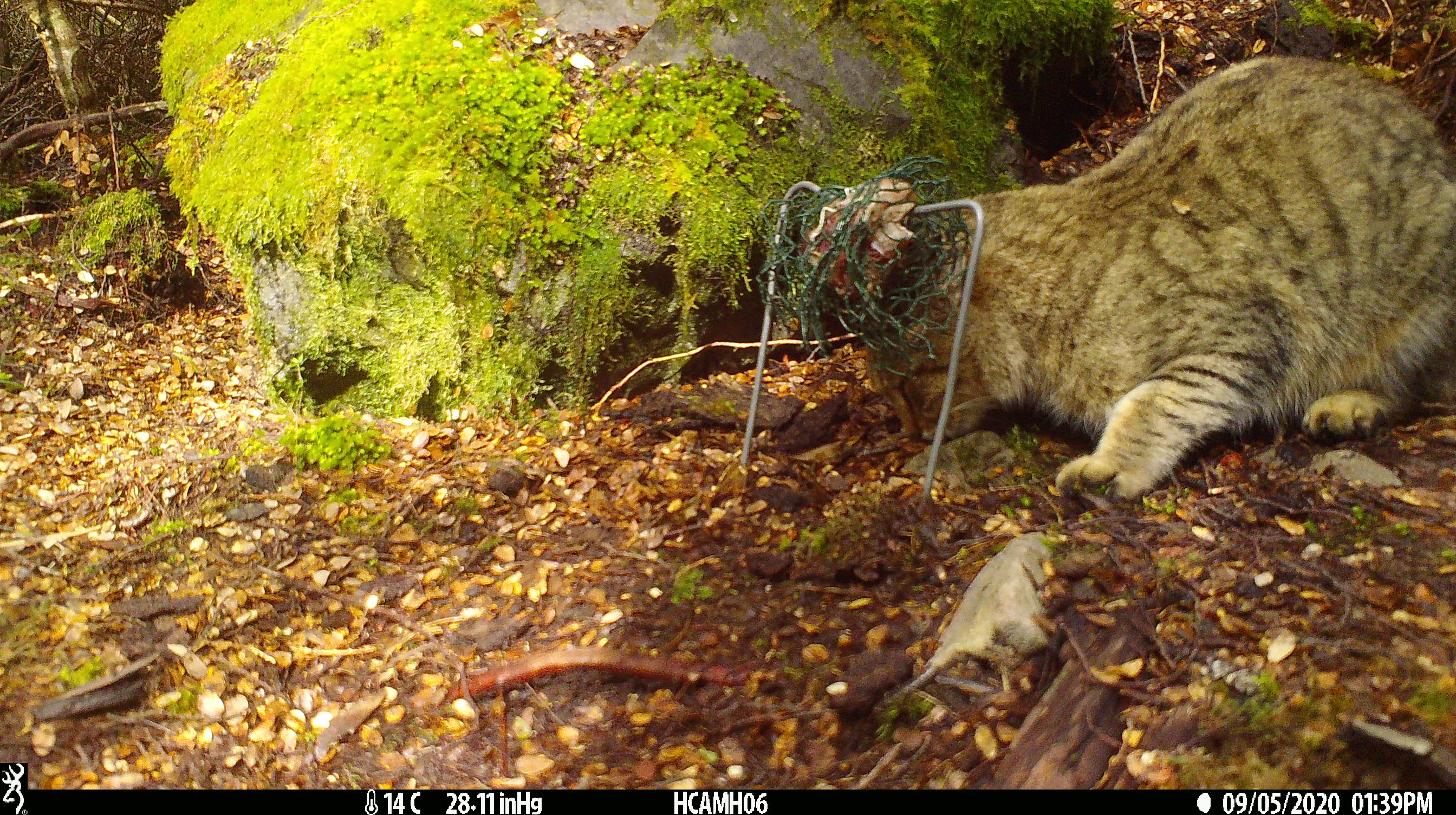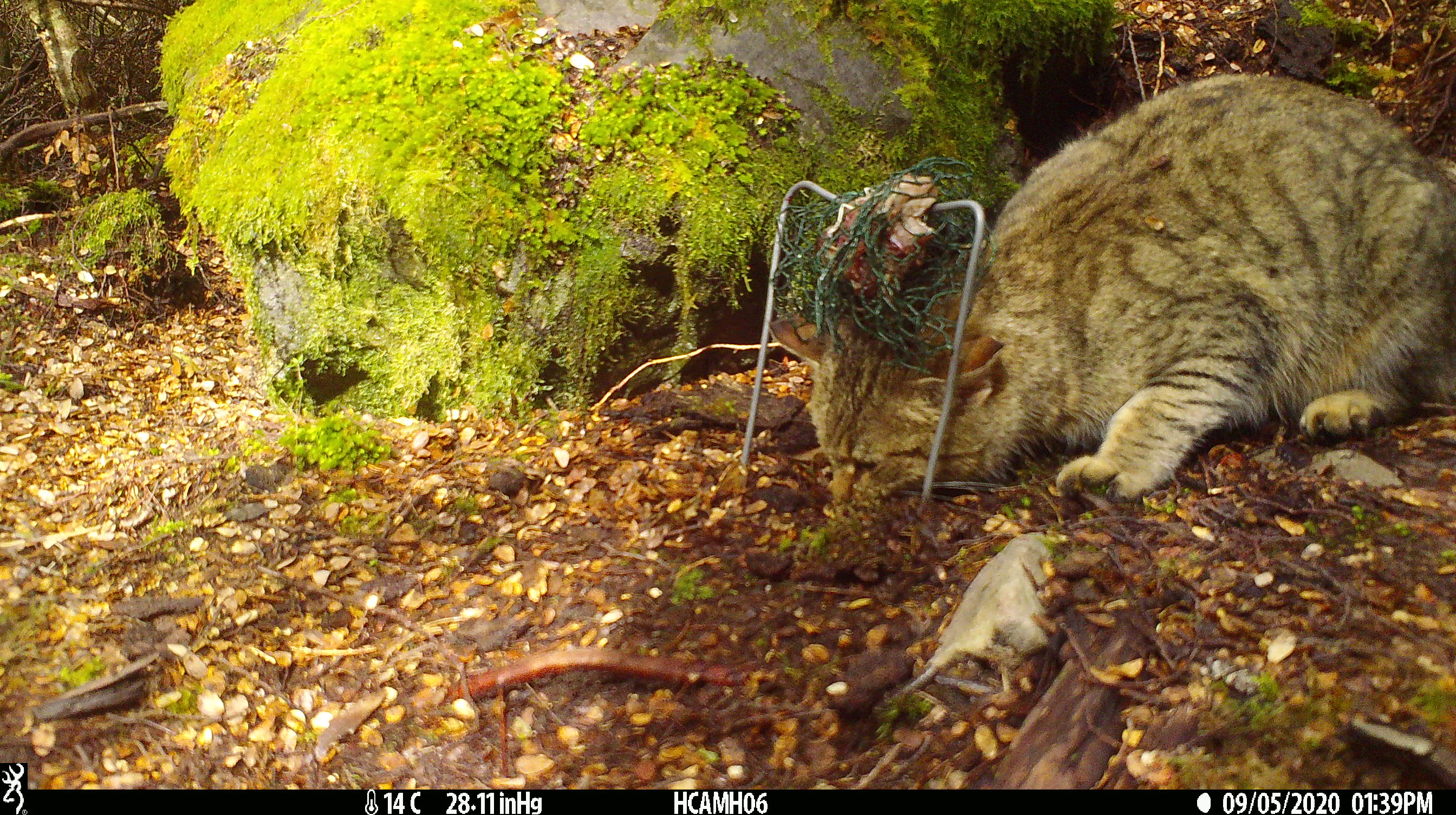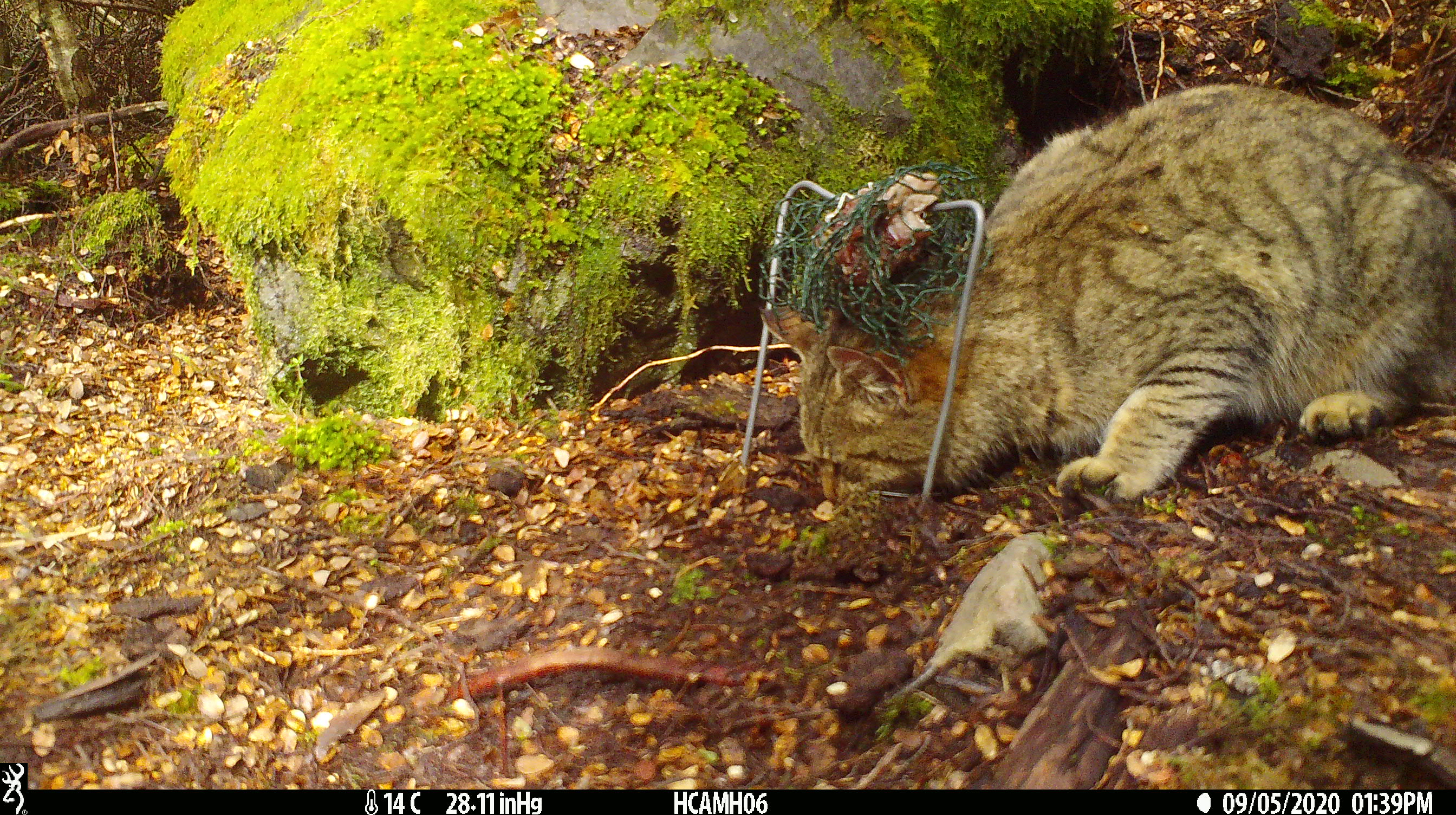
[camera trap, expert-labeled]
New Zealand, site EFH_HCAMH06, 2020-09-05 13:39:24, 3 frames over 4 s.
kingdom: Animalia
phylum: Chordata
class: Mammalia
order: Carnivora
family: Felidae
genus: Felis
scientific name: Felis catus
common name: domestic cat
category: cat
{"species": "cat (domestic cat) (Felis catus)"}